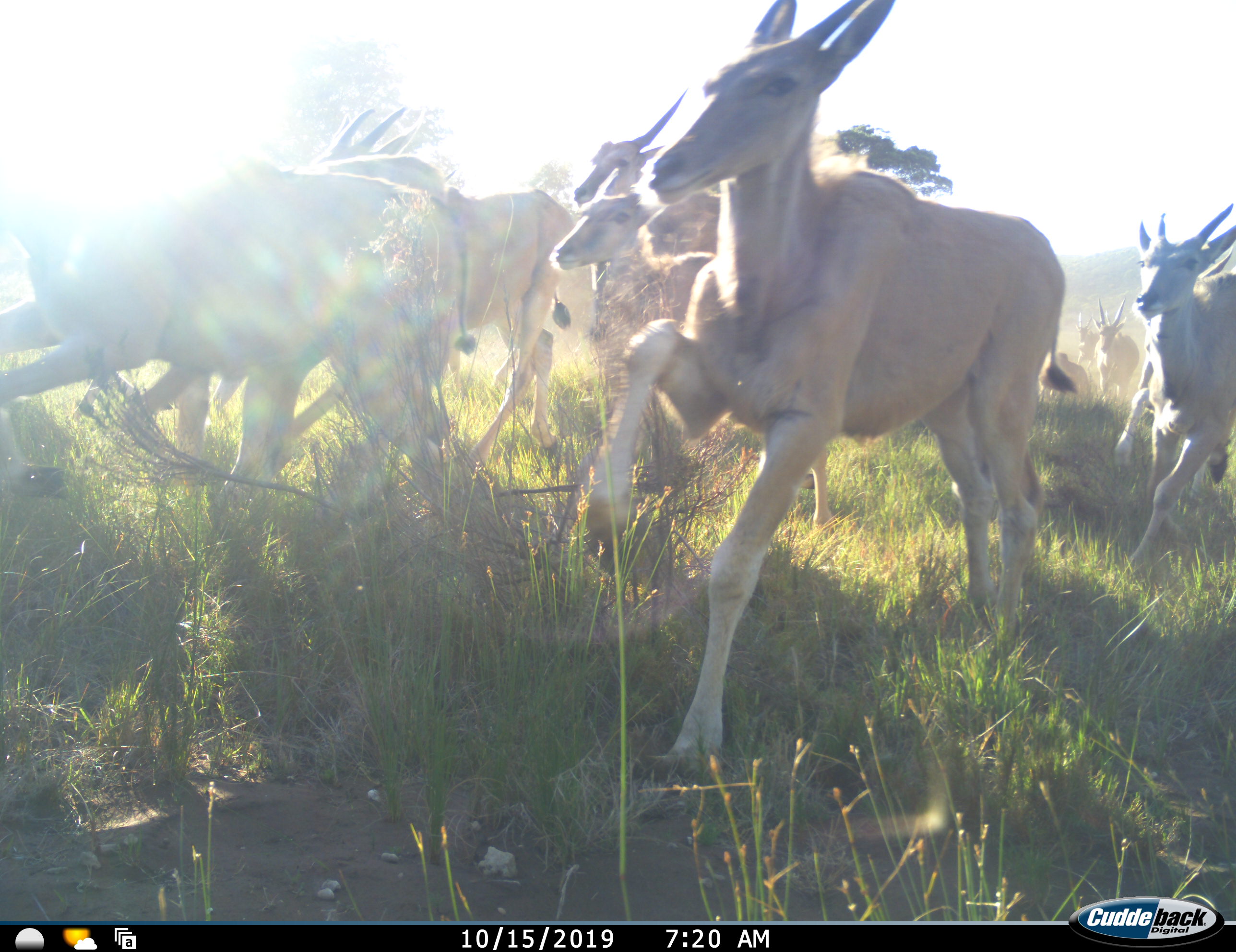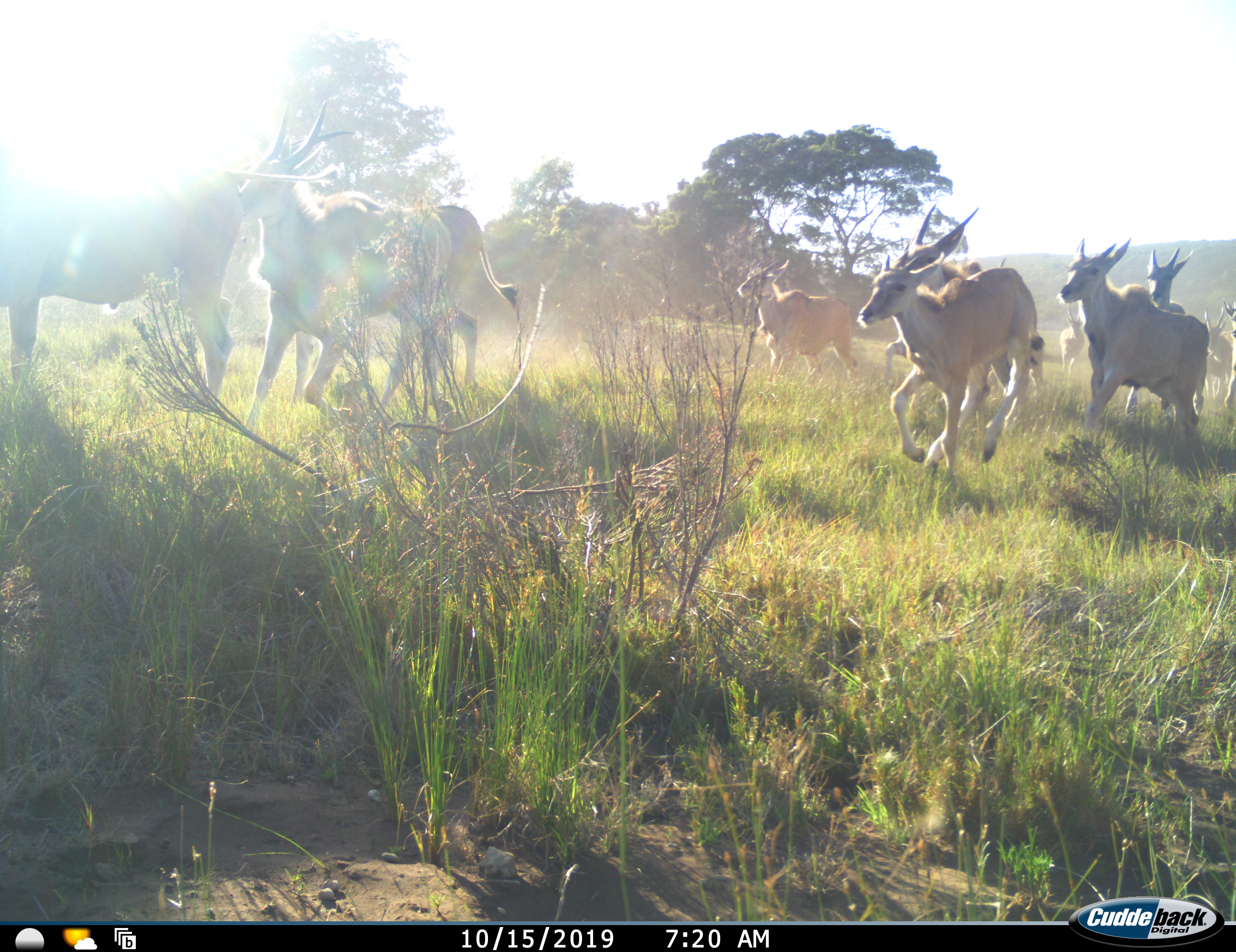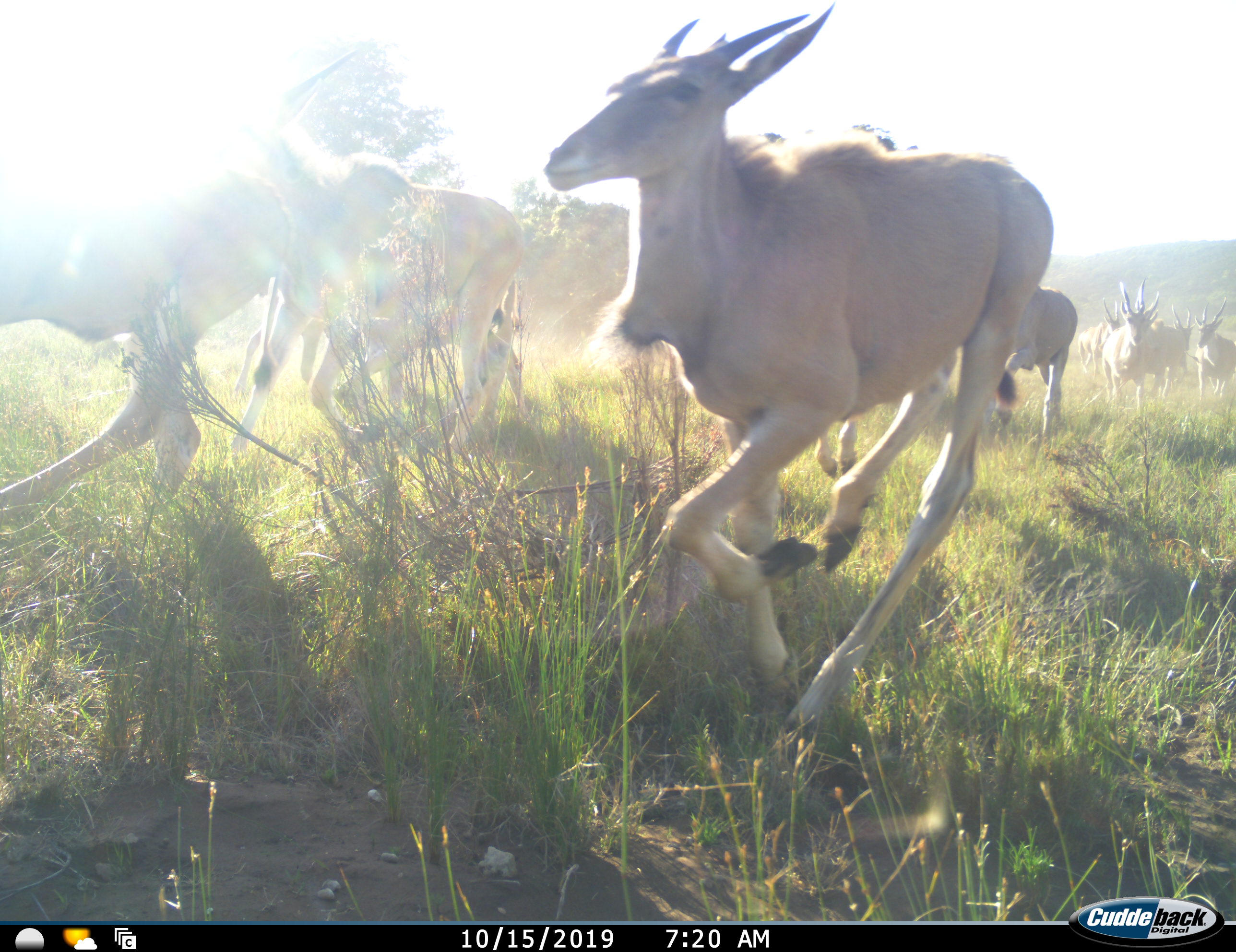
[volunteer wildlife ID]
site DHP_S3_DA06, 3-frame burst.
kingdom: Animalia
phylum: Chordata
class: Mammalia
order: Artiodactyla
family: Bovidae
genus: Tragelaphus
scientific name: Tragelaphus oryx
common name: eland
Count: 11-50.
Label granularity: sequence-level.